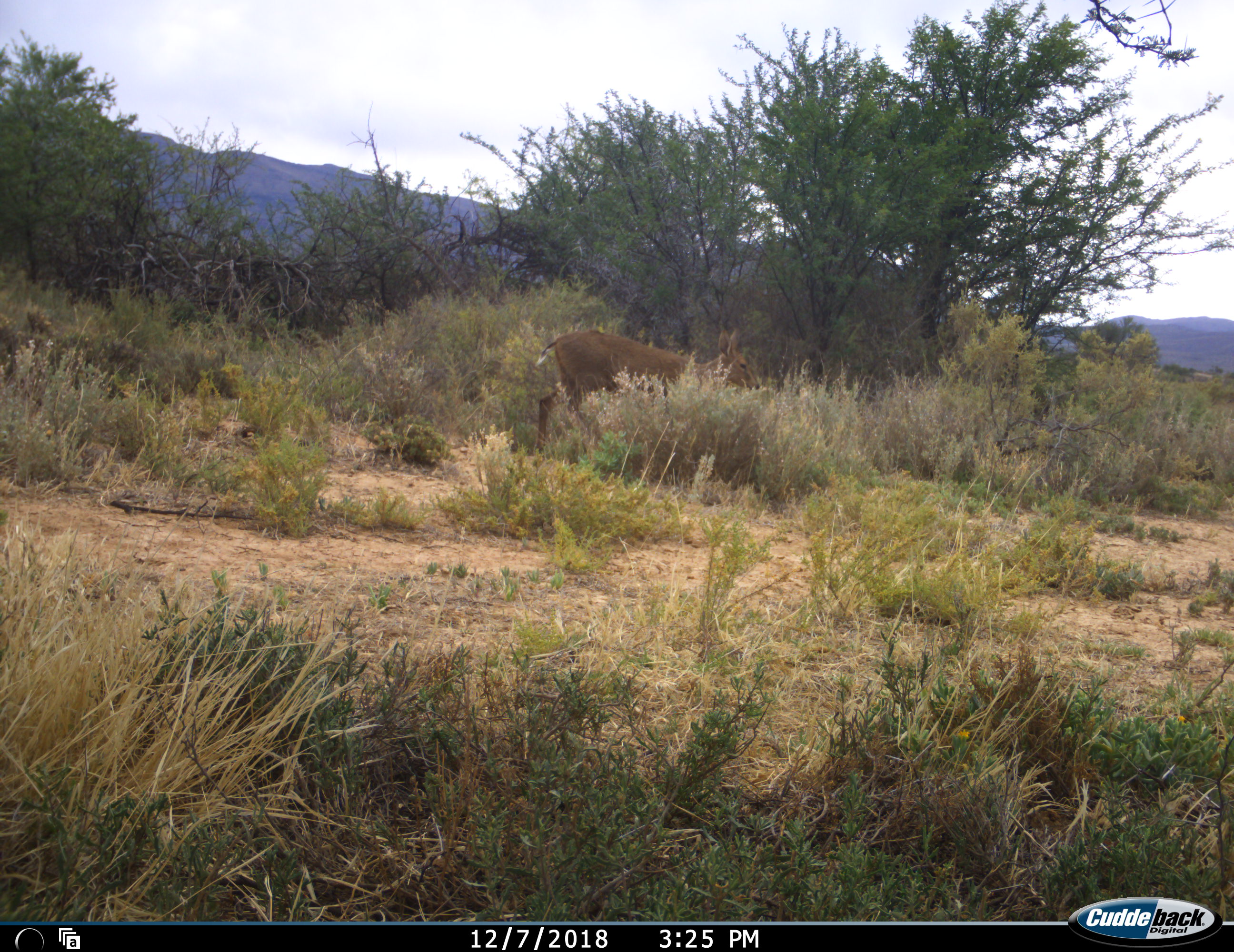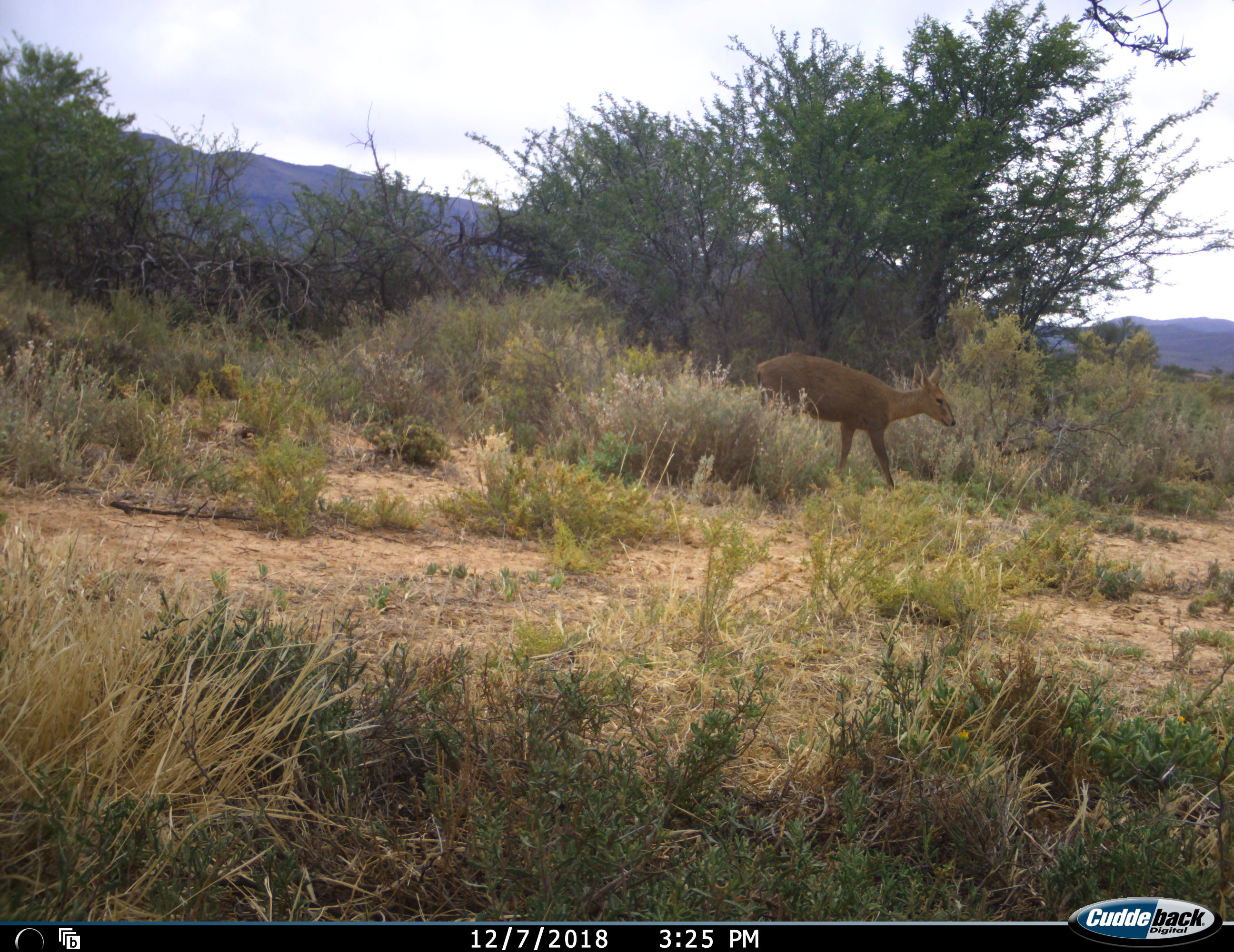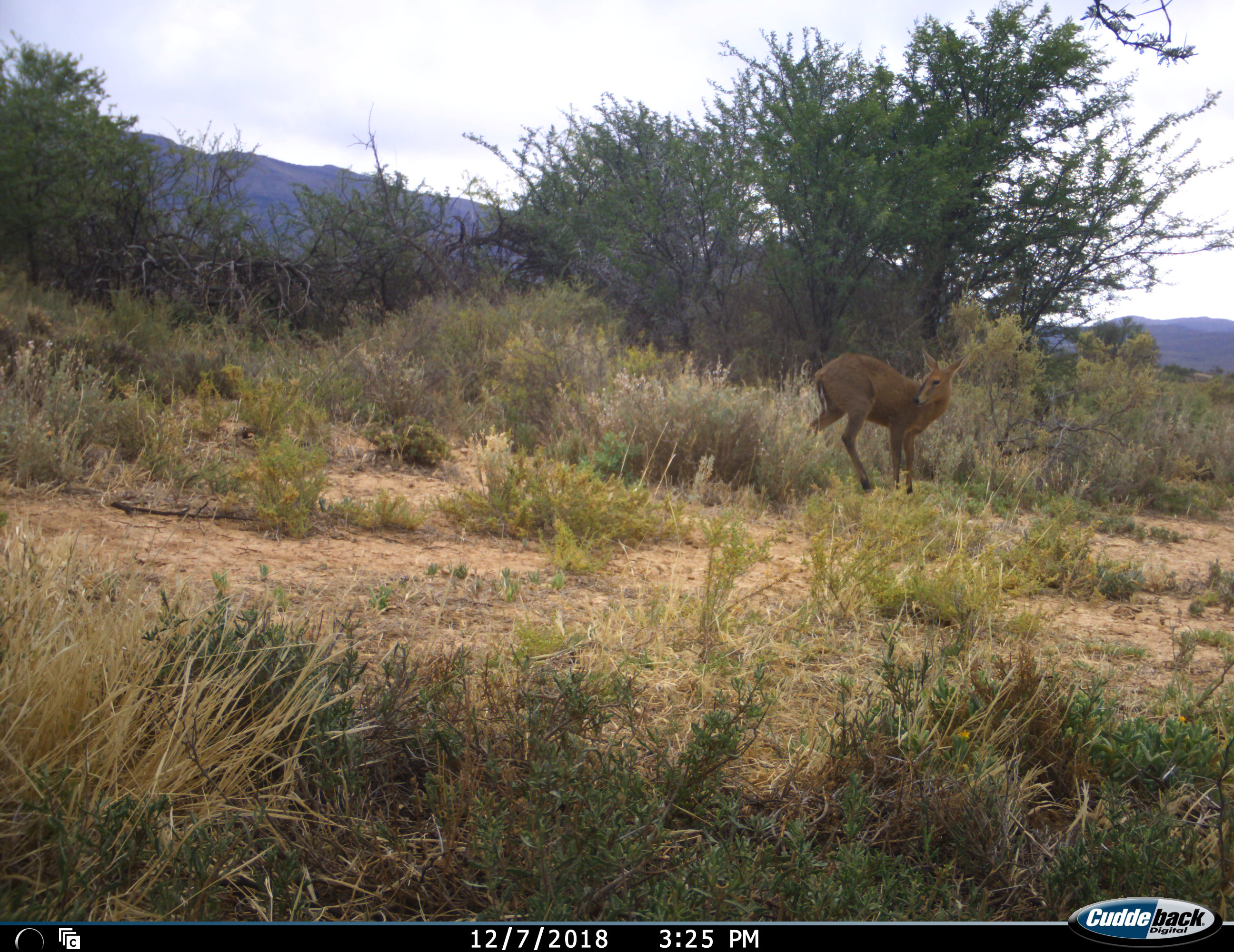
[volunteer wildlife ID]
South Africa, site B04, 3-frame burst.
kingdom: Animalia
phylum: Chordata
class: Mammalia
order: Artiodactyla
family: Bovidae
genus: Sylvicapra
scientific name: Sylvicapra grimmia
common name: common grey duiker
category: duikercommongrey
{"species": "duikercommongrey (common grey duiker) (Sylvicapra grimmia)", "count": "1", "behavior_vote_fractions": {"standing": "0%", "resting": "0%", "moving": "100%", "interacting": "0%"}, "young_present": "0%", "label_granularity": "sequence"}